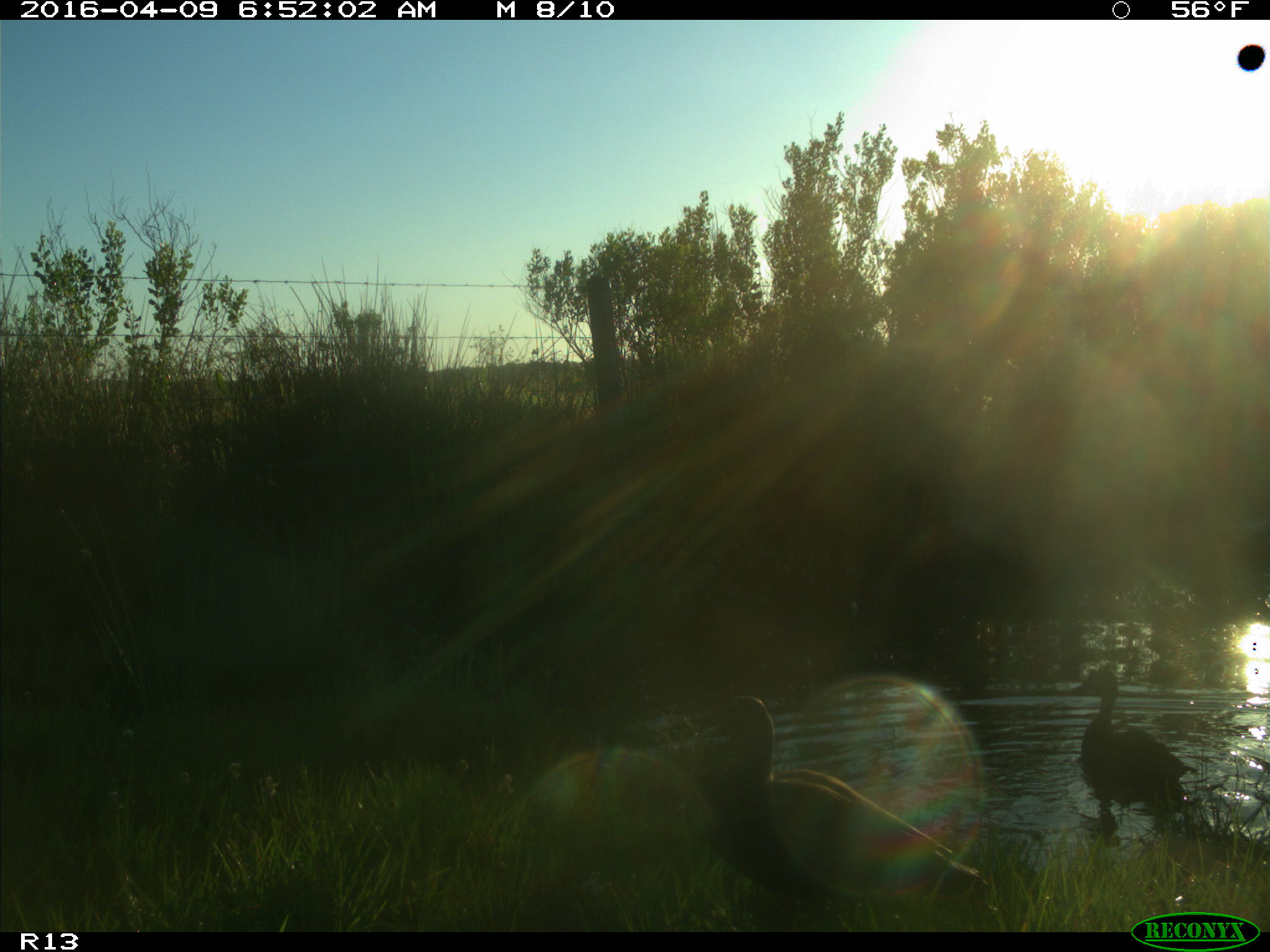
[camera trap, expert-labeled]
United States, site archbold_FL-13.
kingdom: Animalia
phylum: Chordata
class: Aves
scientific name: Aves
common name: birds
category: unidentified bird